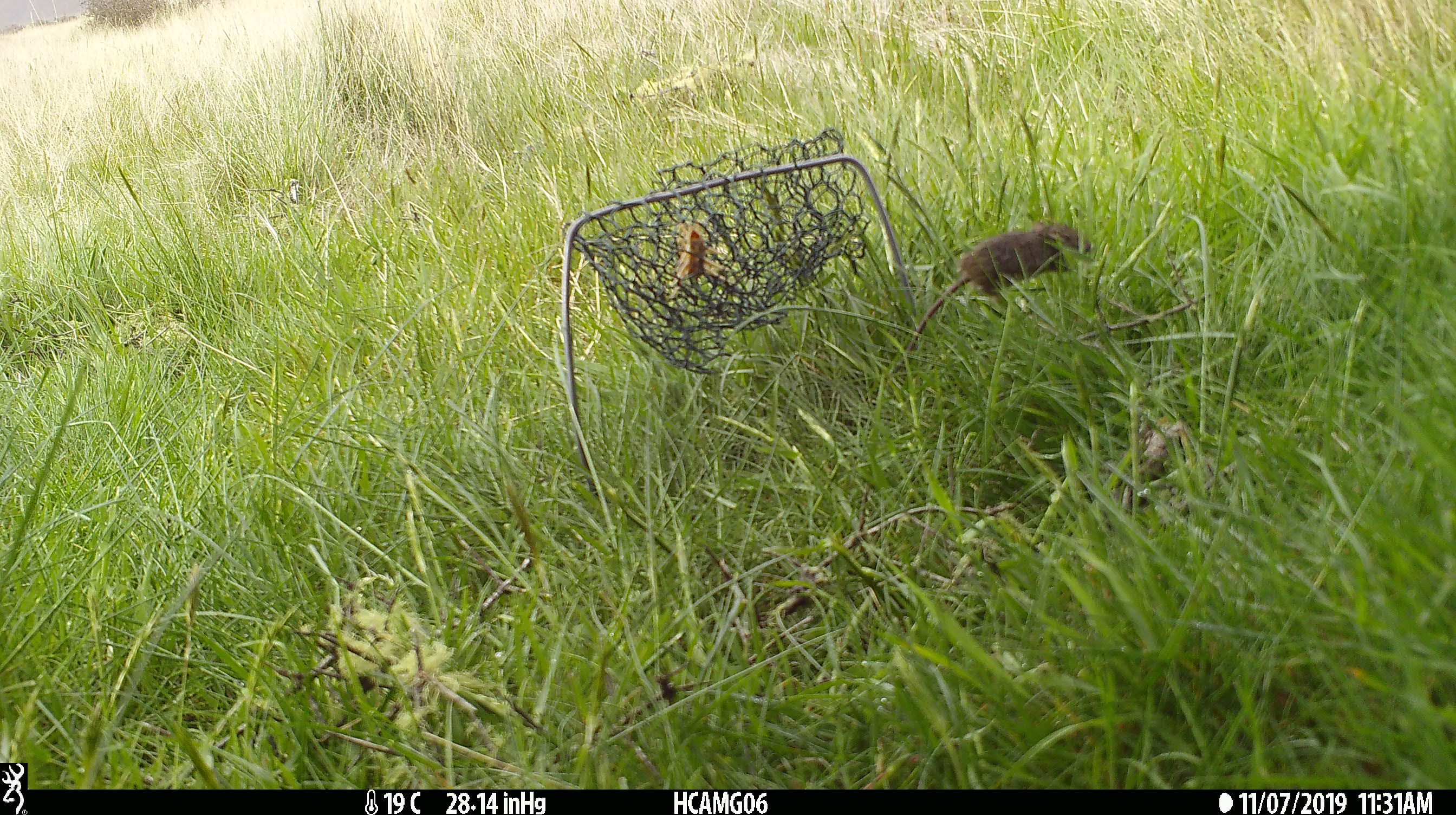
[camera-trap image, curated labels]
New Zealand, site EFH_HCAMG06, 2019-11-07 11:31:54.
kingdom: Animalia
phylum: Chordata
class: Mammalia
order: Rodentia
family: Muridae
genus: Mus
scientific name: Mus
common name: mouse